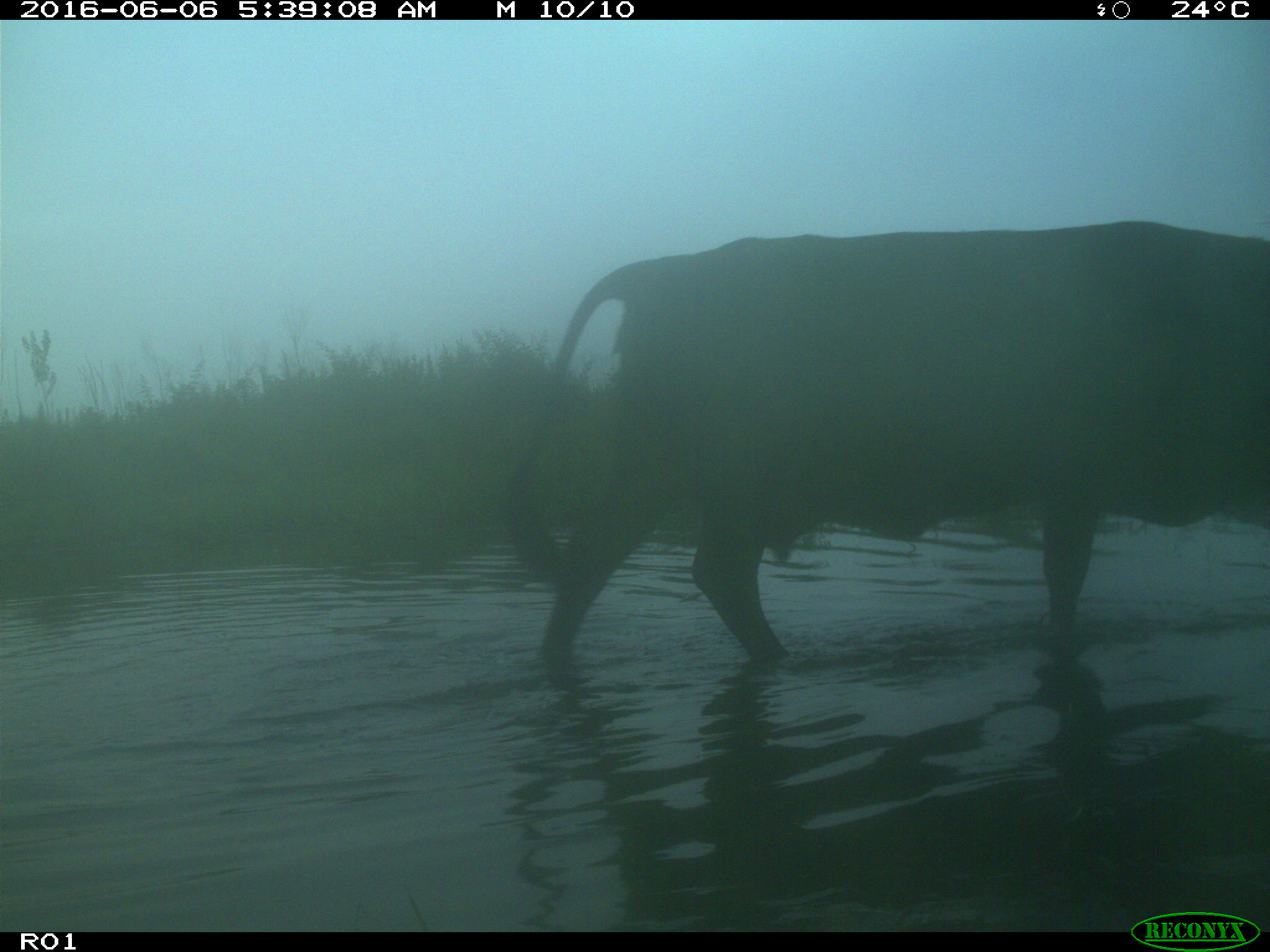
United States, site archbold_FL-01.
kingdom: Animalia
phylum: Chordata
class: Mammalia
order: Artiodactyla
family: Bovidae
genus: Bos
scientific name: Bos taurus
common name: domestic cow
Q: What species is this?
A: Bos taurus (domestic cow).